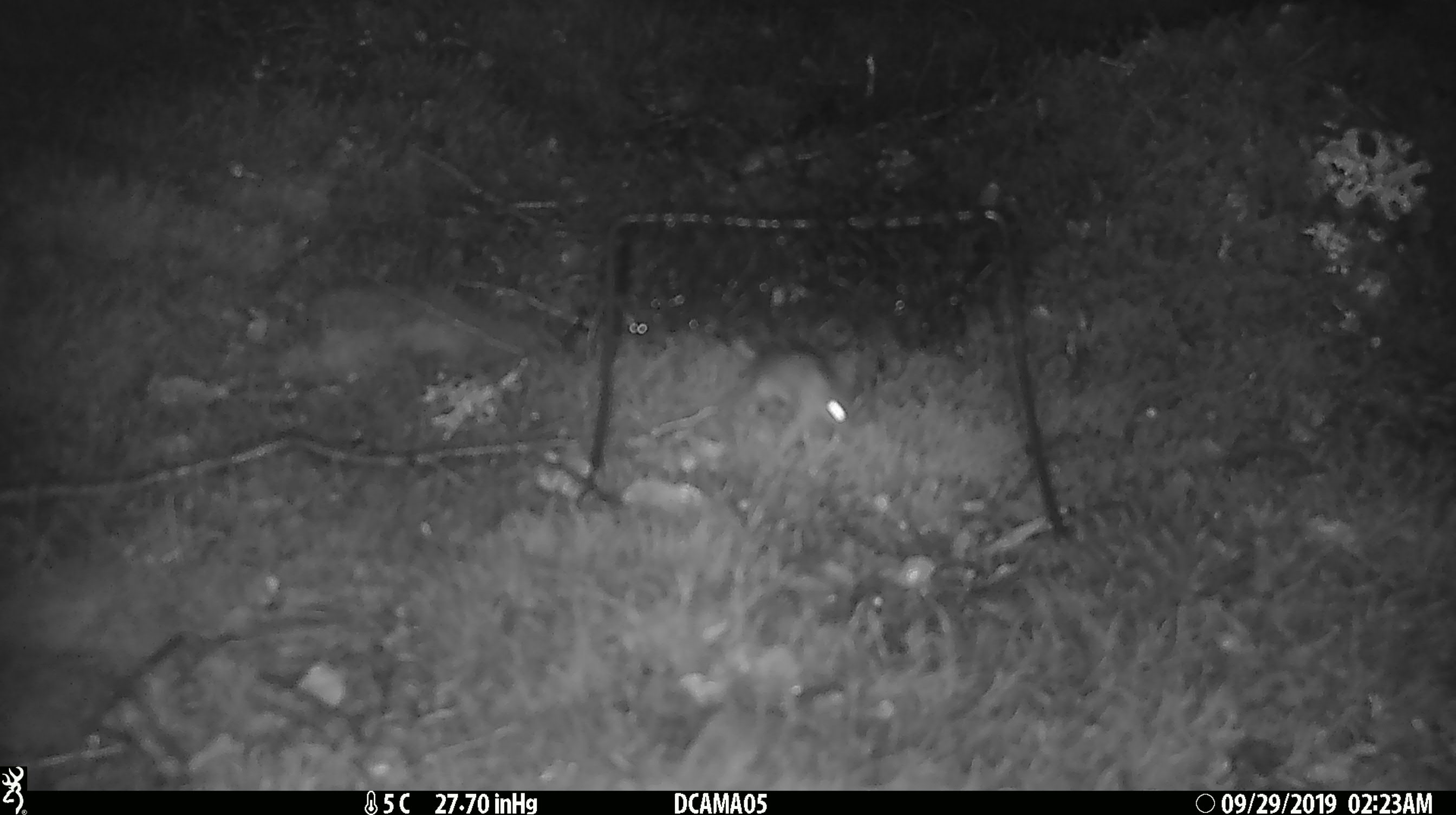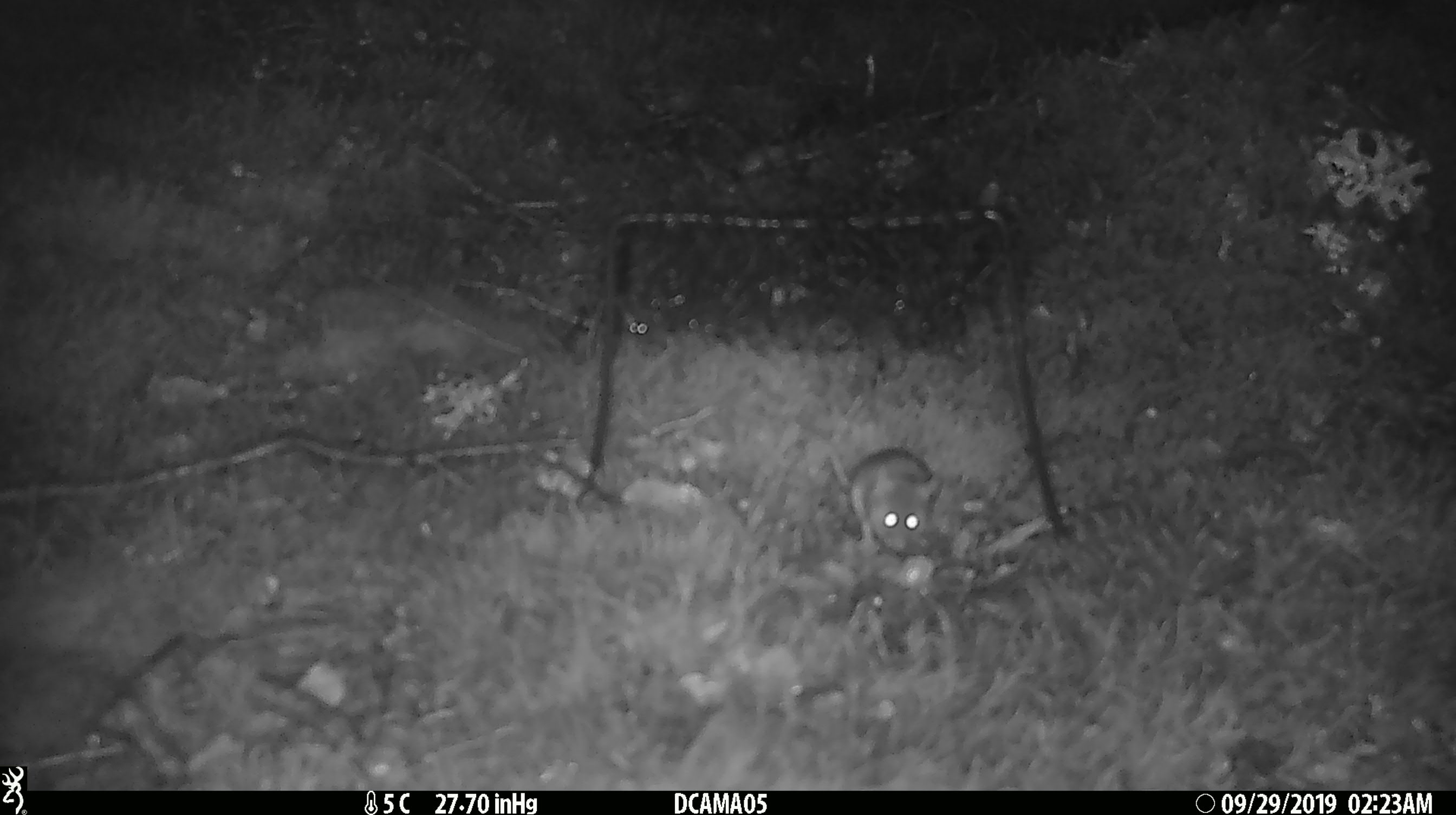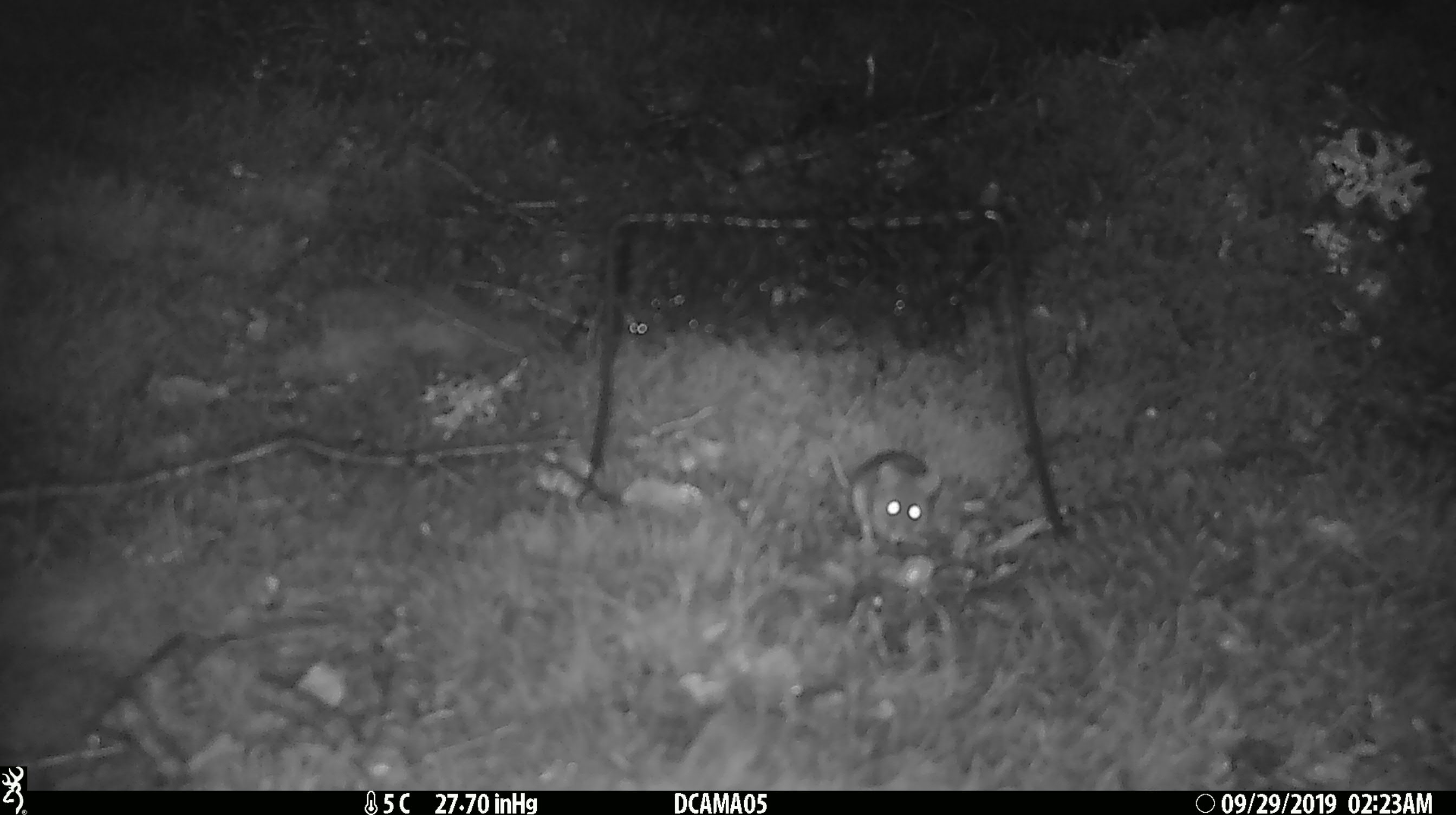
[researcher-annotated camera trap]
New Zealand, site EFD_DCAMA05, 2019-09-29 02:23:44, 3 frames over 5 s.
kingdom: Animalia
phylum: Chordata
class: Mammalia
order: Rodentia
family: Muridae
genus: Mus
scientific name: Mus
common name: mouse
Mouse (Mus).